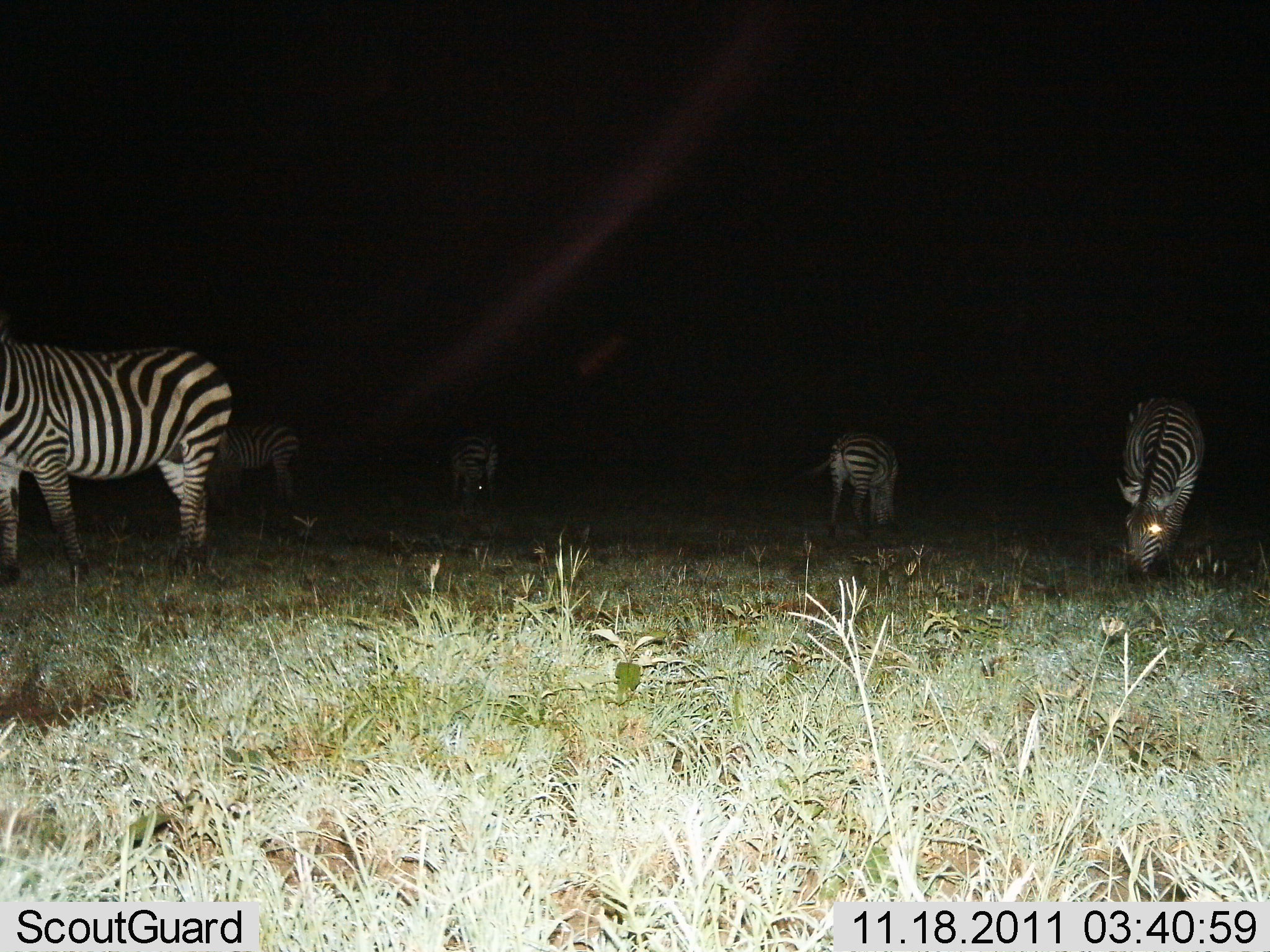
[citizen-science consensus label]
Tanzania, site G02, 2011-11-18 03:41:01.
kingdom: Animalia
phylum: Chordata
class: Mammalia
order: Perissodactyla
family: Equidae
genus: Equus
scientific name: Equus quagga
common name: plains zebra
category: zebra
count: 5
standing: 55%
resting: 0%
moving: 9%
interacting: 0%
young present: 0%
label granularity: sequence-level